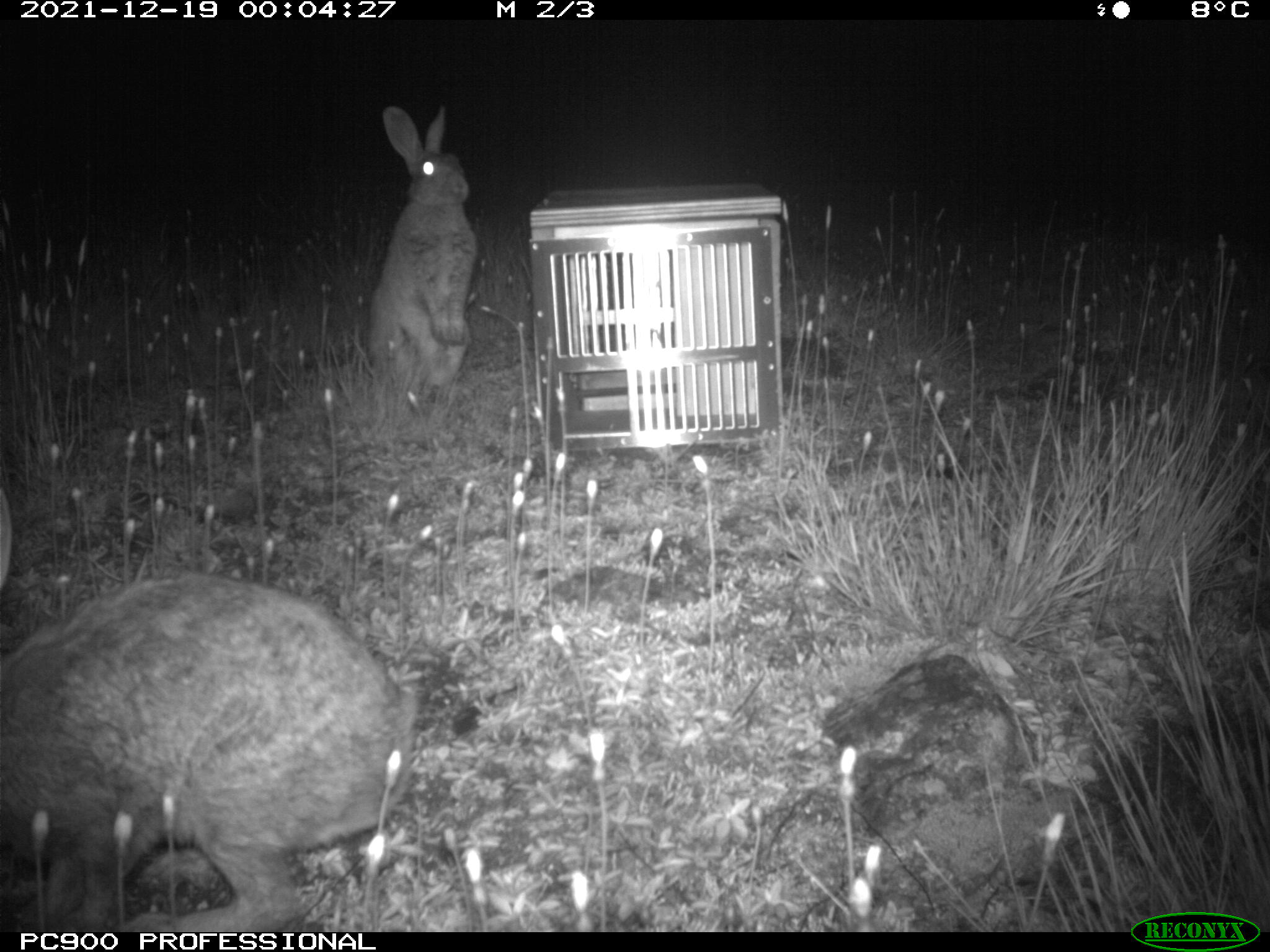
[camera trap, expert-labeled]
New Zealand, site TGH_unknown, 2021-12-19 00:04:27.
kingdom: Animalia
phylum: Chordata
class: Mammalia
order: Lagomorpha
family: Leporidae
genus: Oryctolagus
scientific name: Oryctolagus cuniculus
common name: european rabbit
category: rabbit